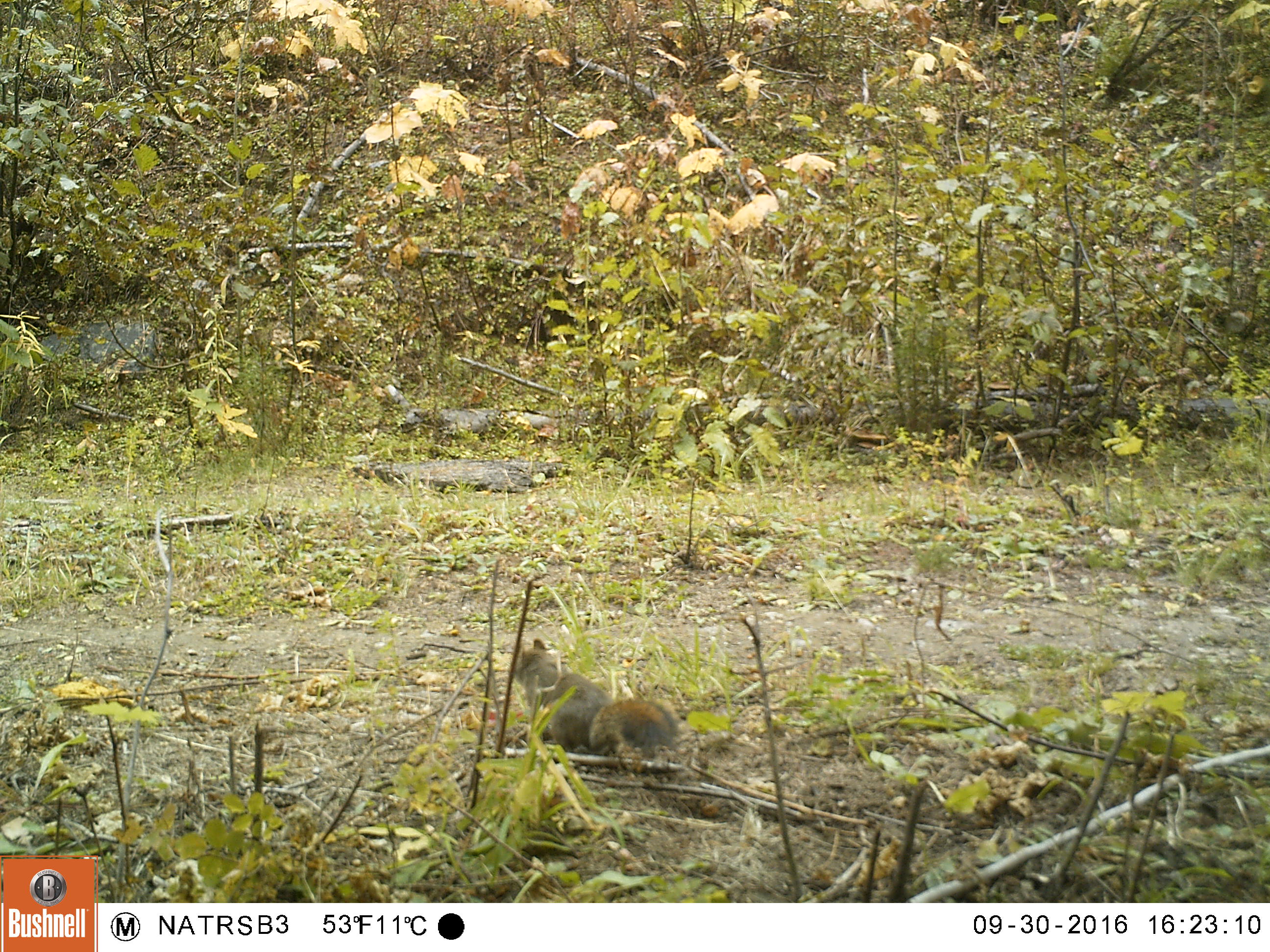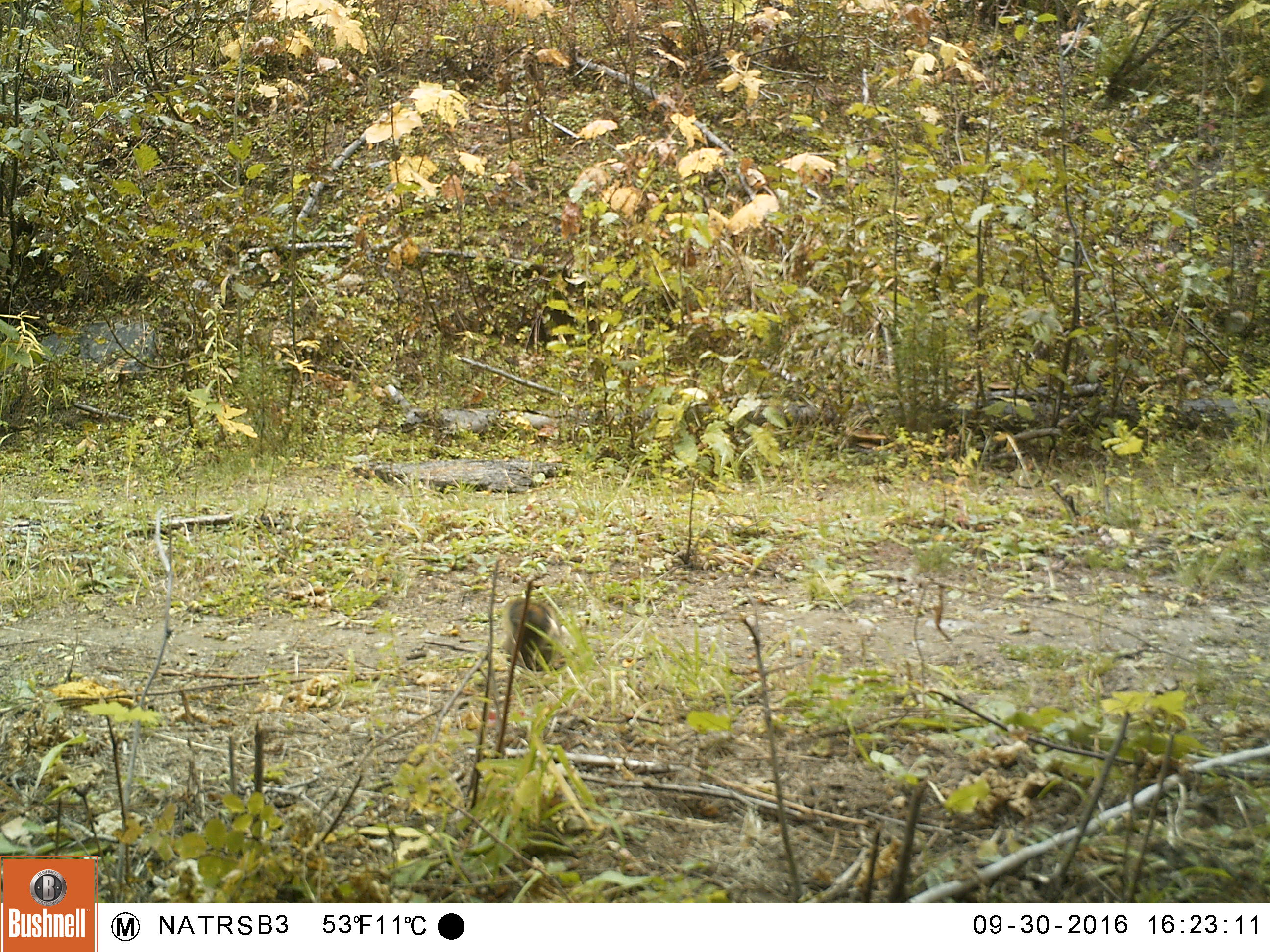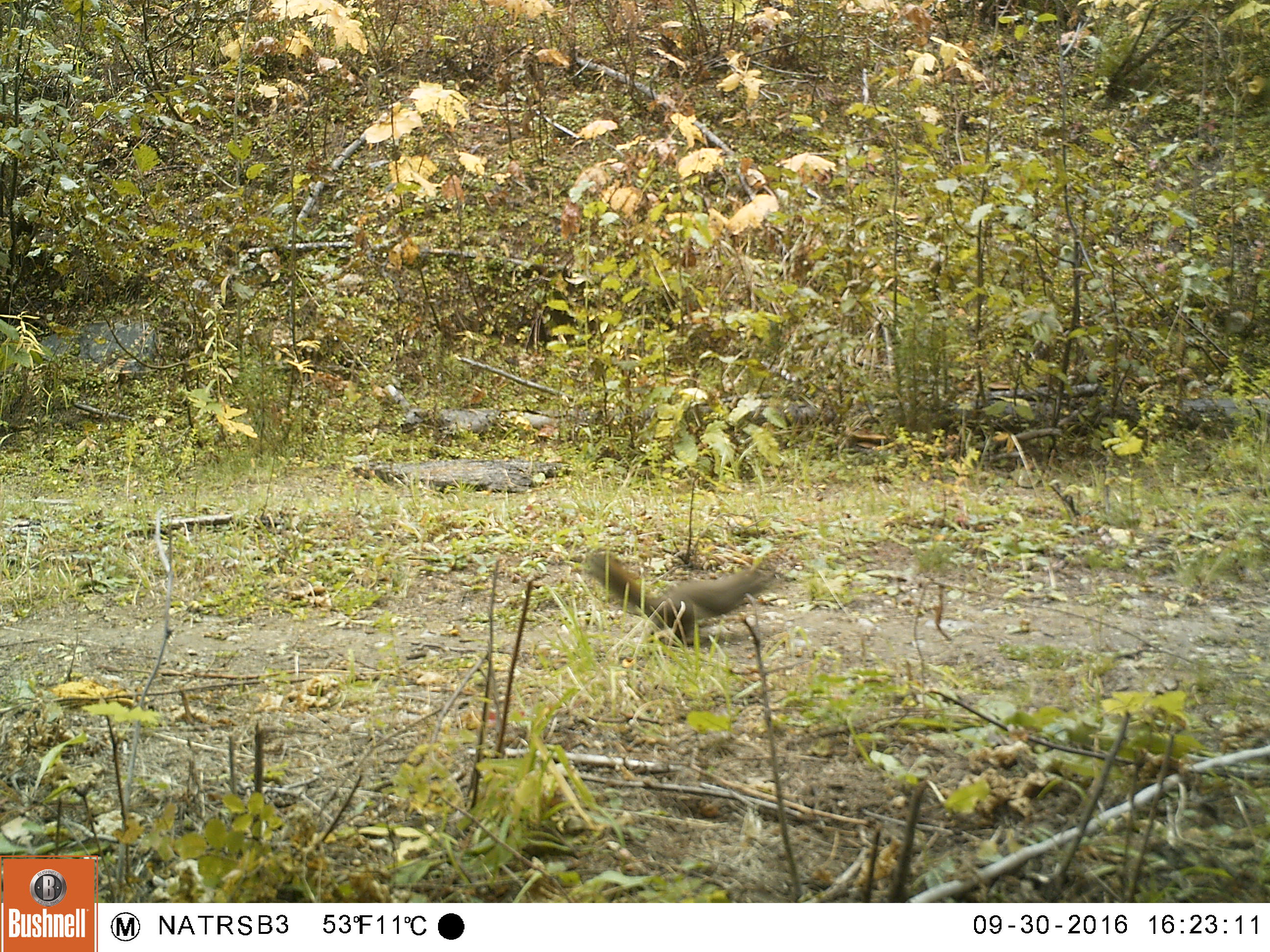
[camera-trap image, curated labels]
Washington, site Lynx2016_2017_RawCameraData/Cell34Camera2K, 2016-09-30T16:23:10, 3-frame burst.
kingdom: Animalia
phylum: Chordata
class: Mammalia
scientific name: Mammalia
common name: small mammal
Small mammal (Mammalia). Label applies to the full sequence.